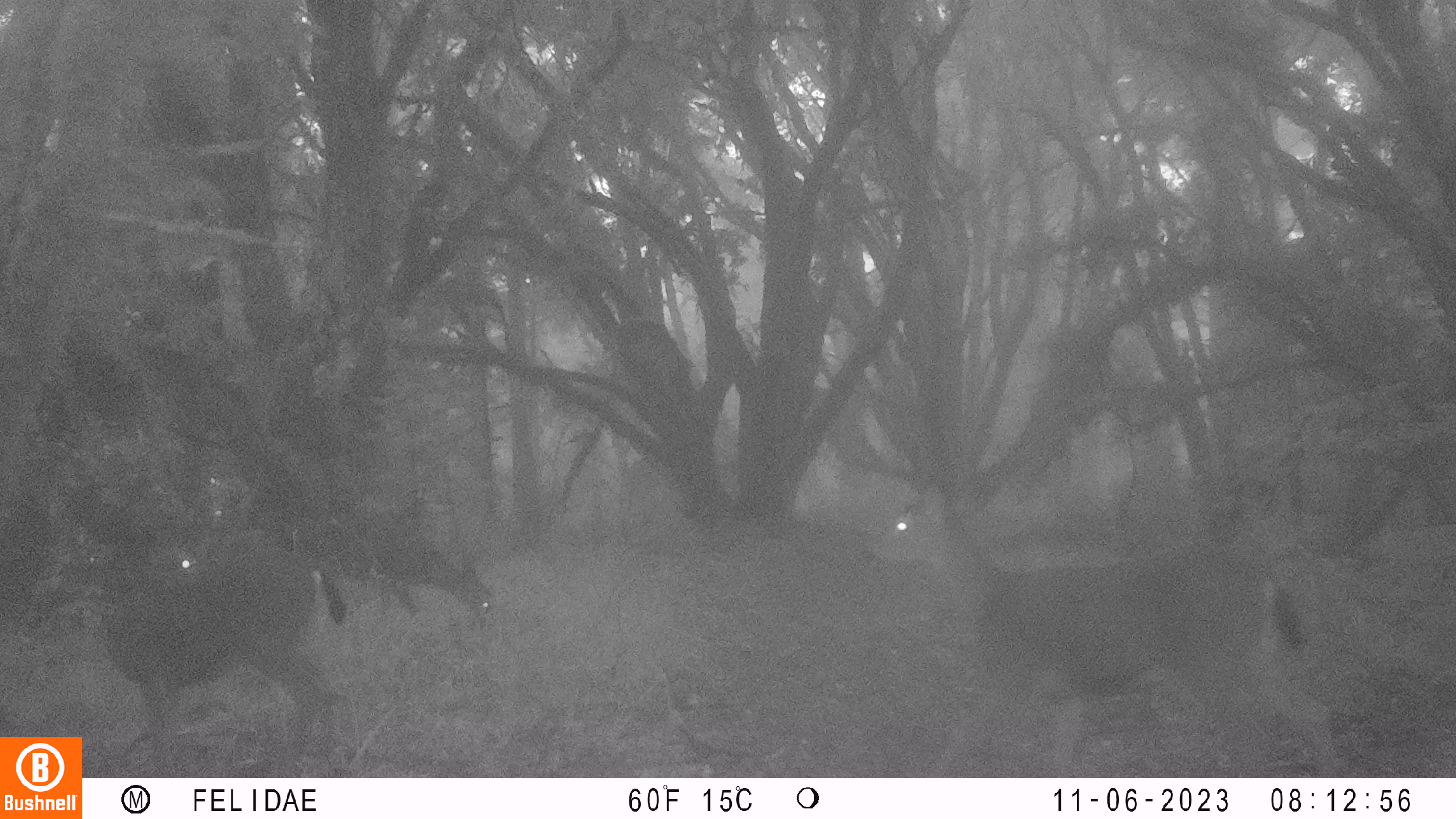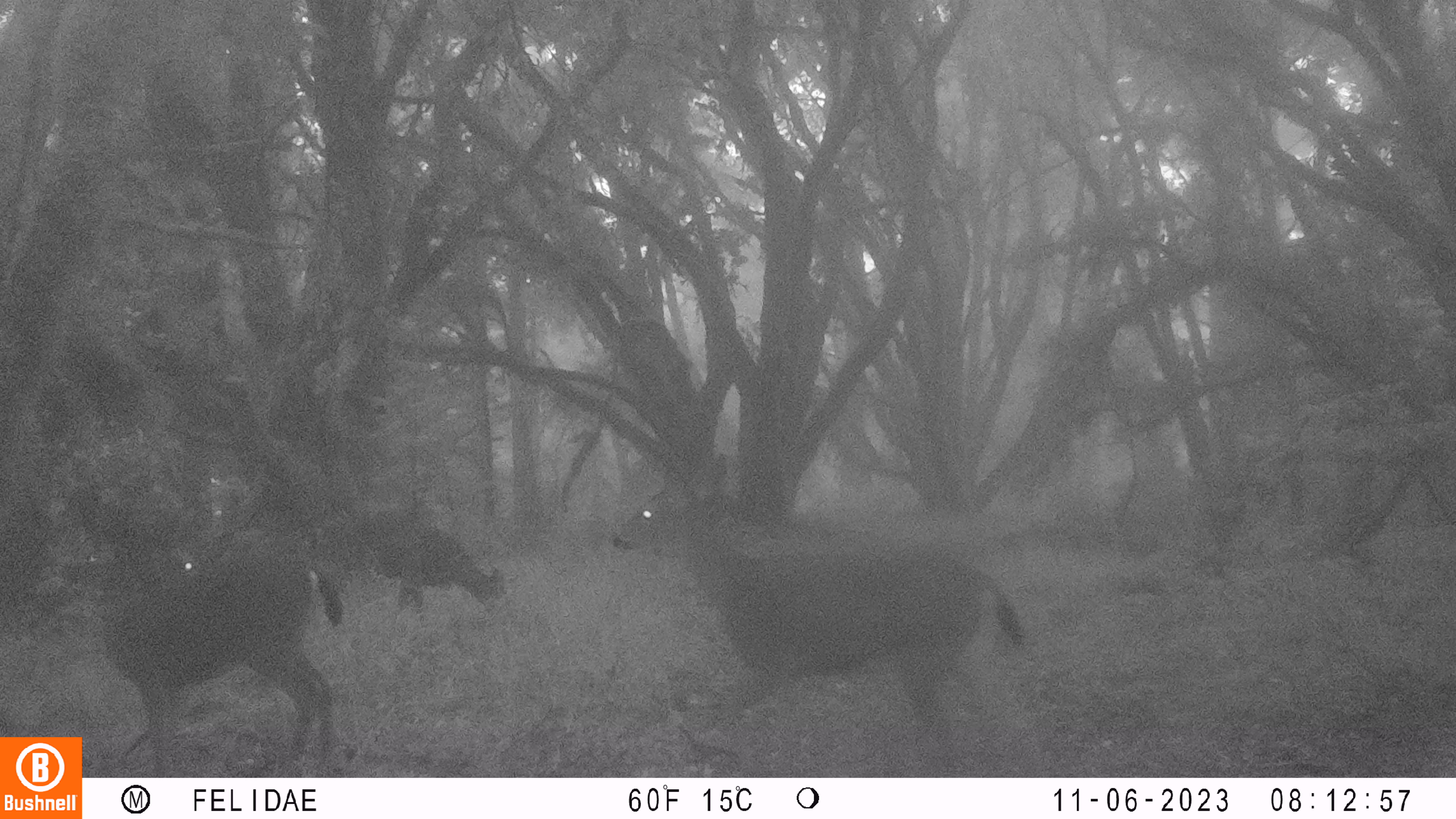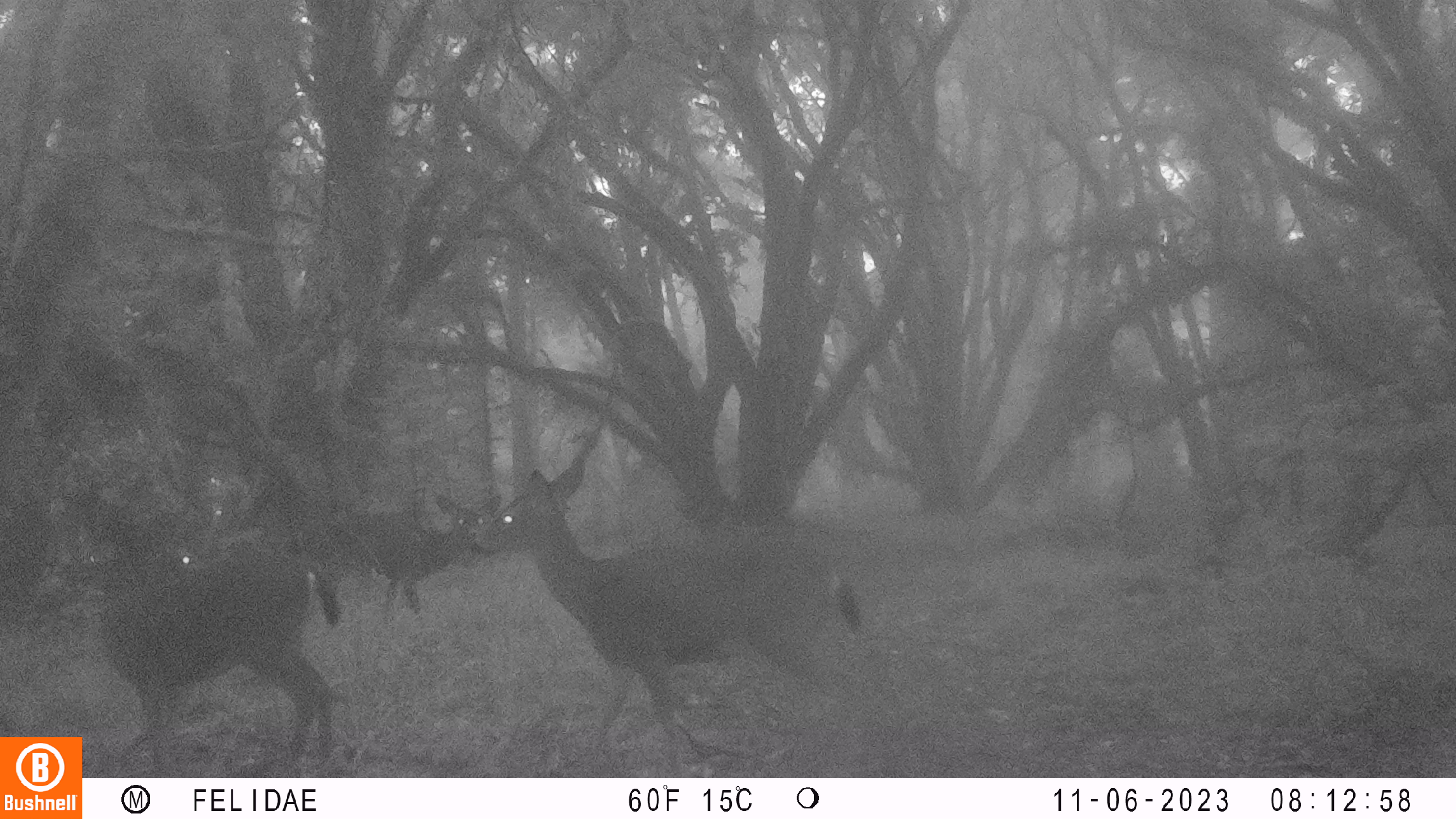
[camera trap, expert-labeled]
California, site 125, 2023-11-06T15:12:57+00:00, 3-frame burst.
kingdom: Animalia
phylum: Chordata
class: Mammalia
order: Artiodactyla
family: Cervidae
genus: Odocoileus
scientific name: Odocoileus hemionus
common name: mule deer